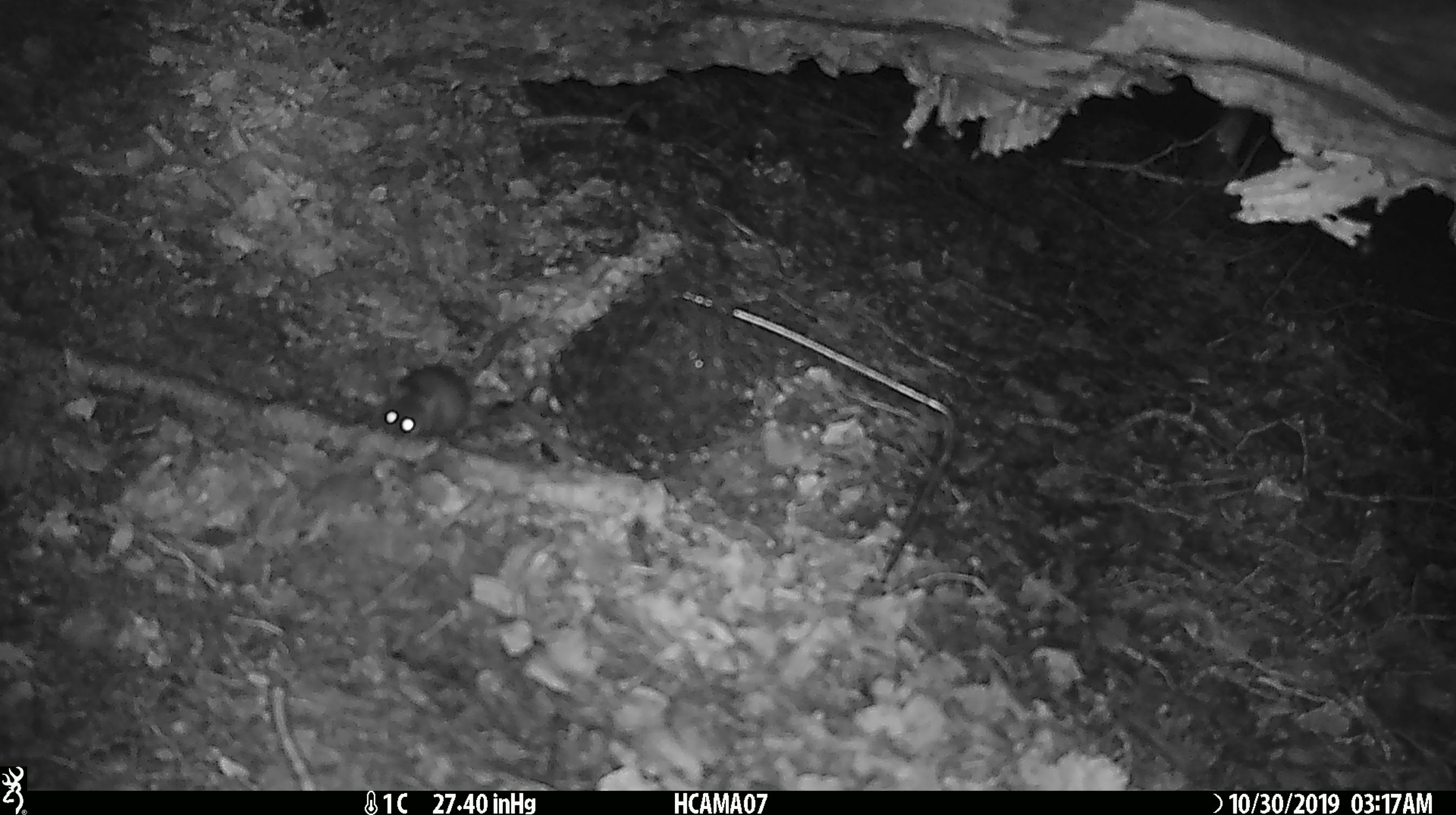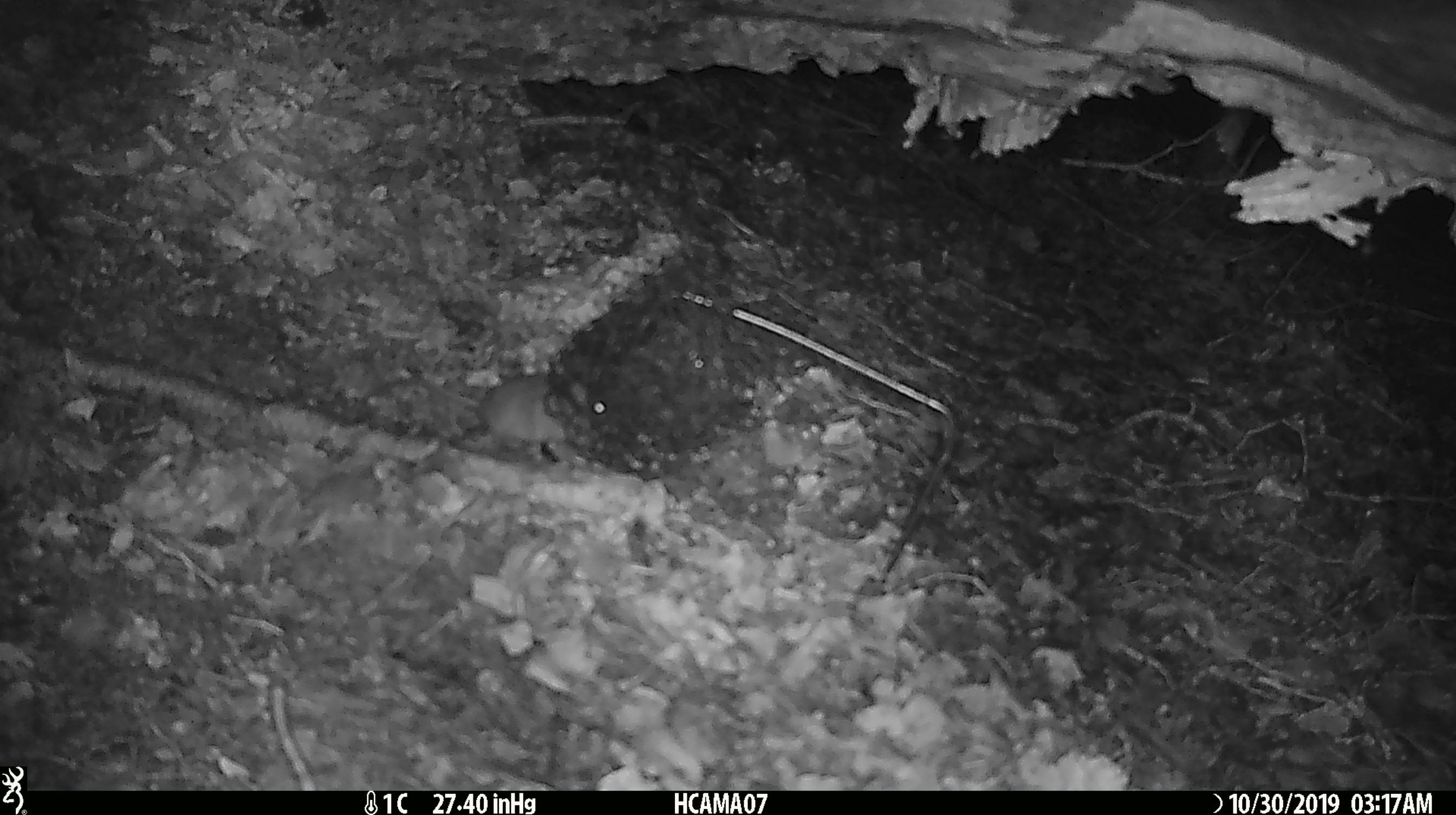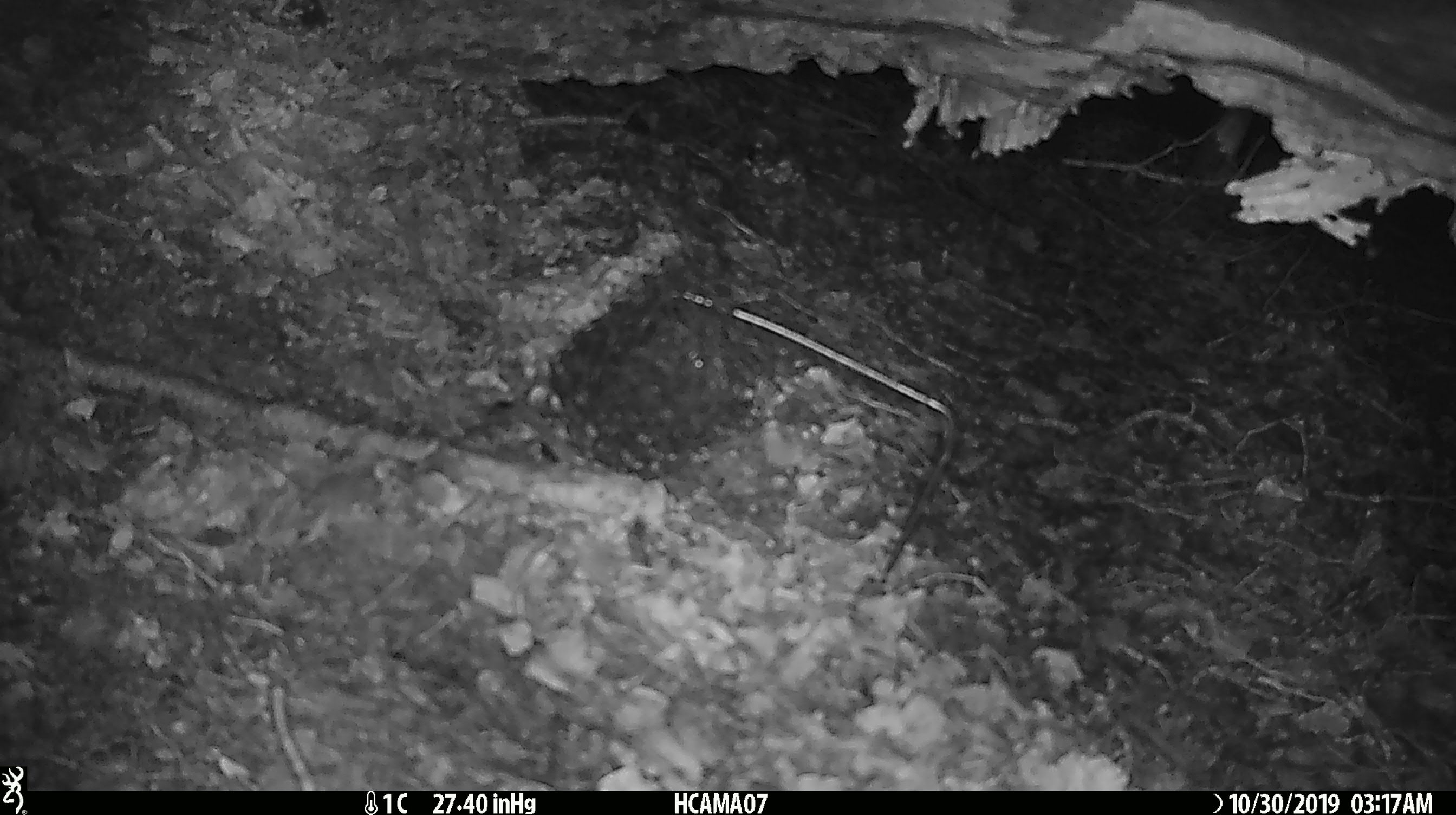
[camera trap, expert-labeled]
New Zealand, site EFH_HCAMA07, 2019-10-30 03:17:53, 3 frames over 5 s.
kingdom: Animalia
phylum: Chordata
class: Mammalia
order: Rodentia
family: Muridae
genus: Mus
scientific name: Mus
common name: mouse